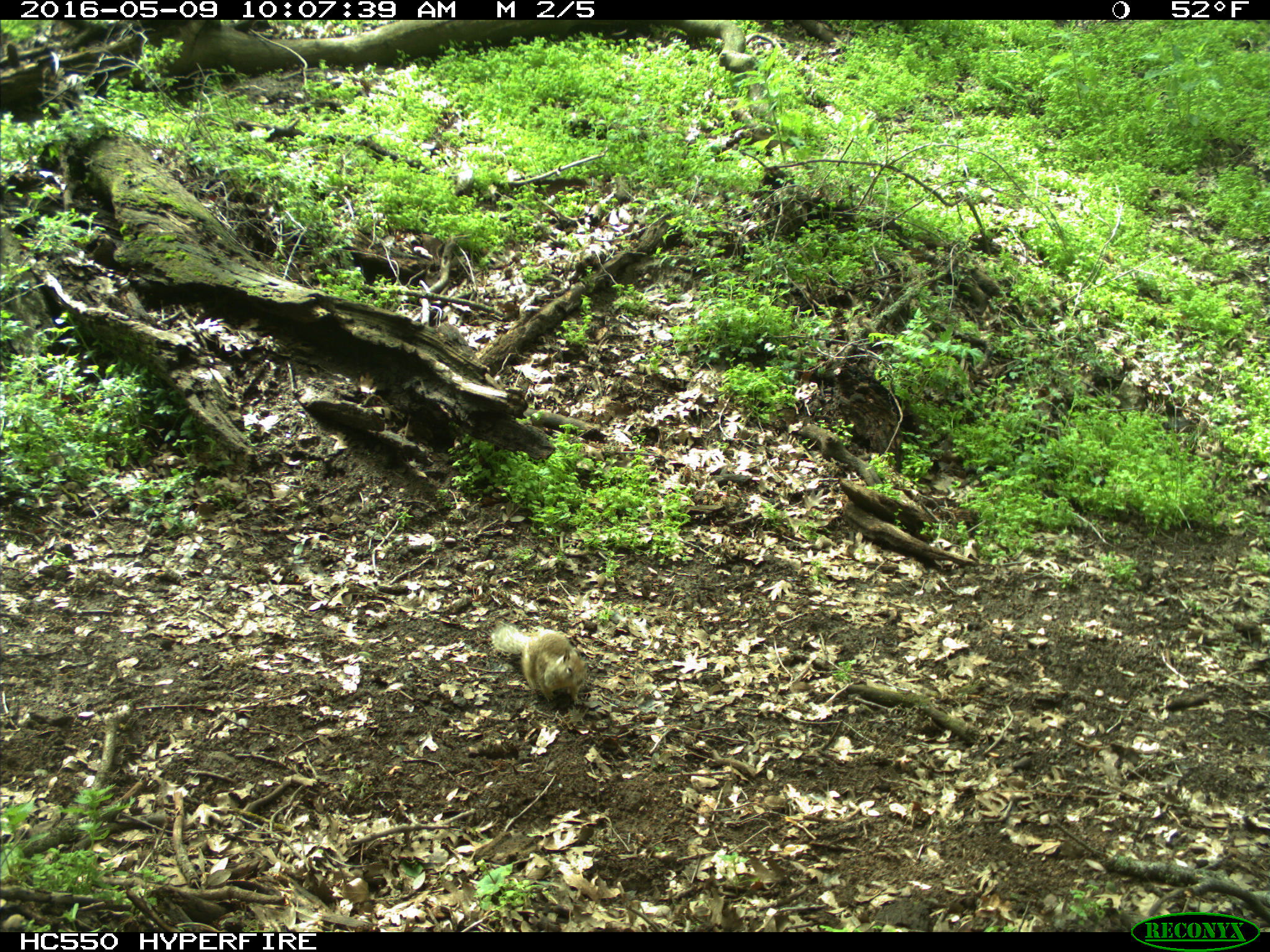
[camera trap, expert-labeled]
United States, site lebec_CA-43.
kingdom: Animalia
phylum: Chordata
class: Mammalia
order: Rodentia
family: Sciuridae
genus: Otospermophilus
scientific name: Otospermophilus beecheyi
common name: california ground squirrel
Otospermophilus beecheyi (california ground squirrel).